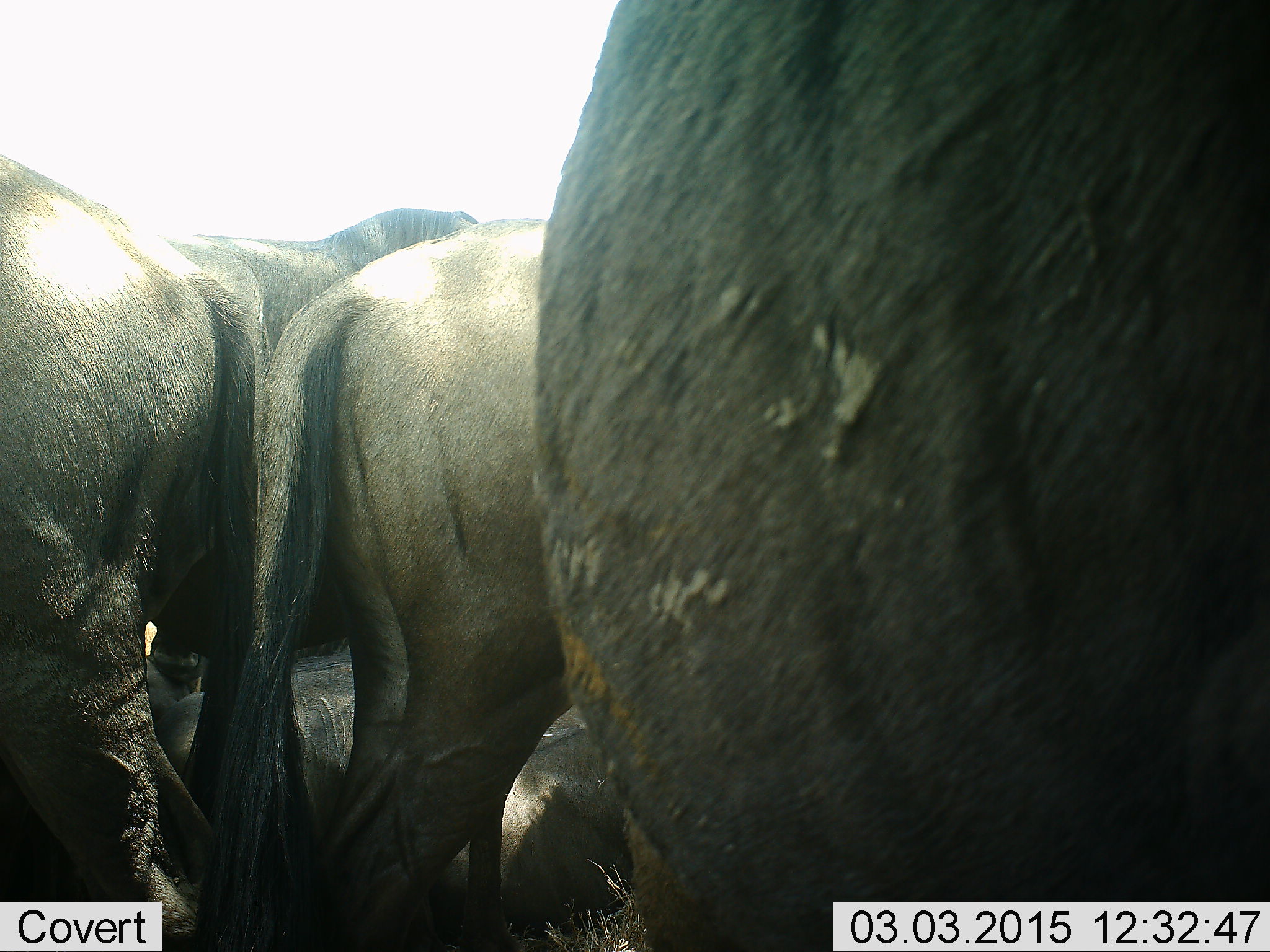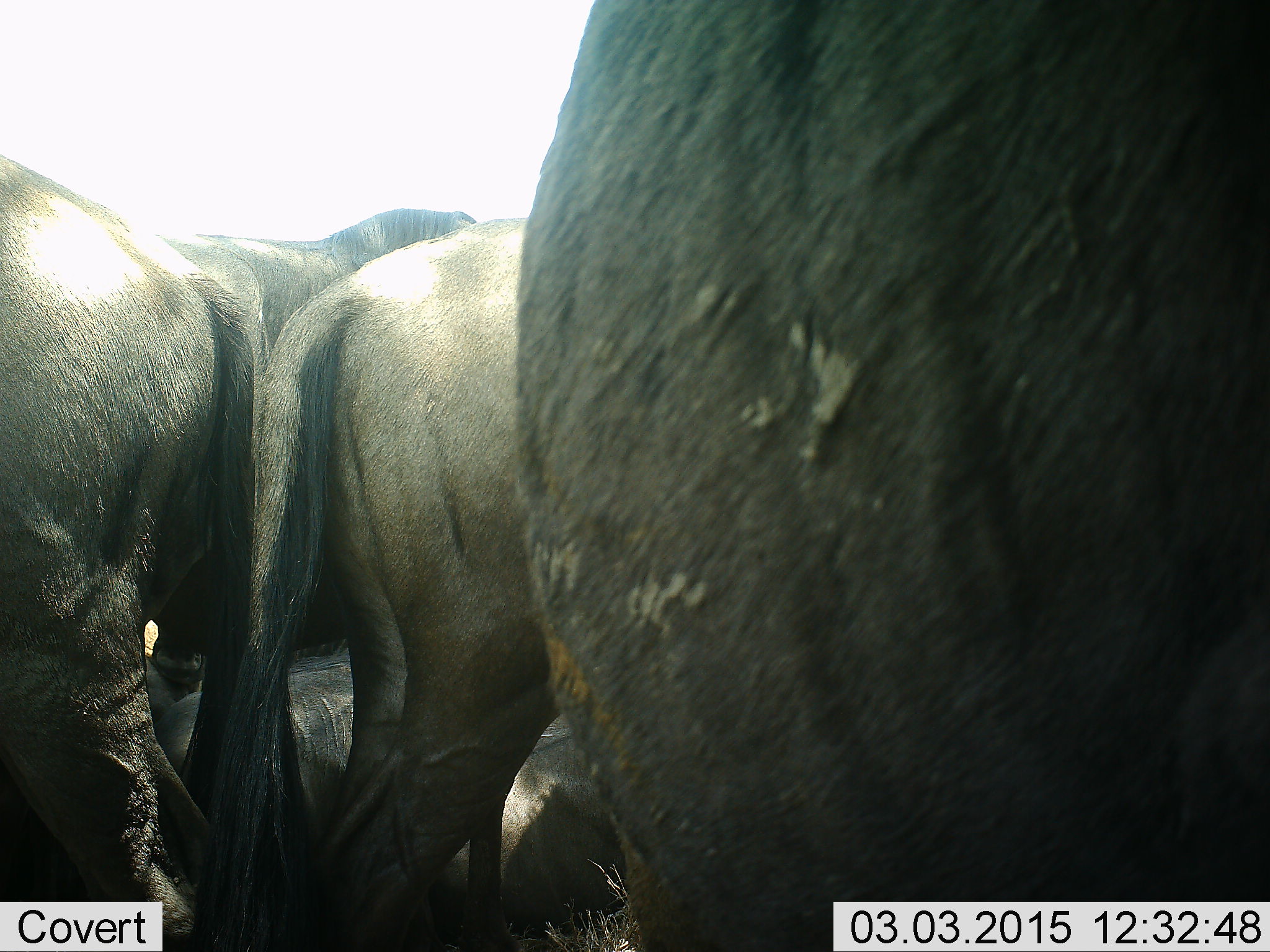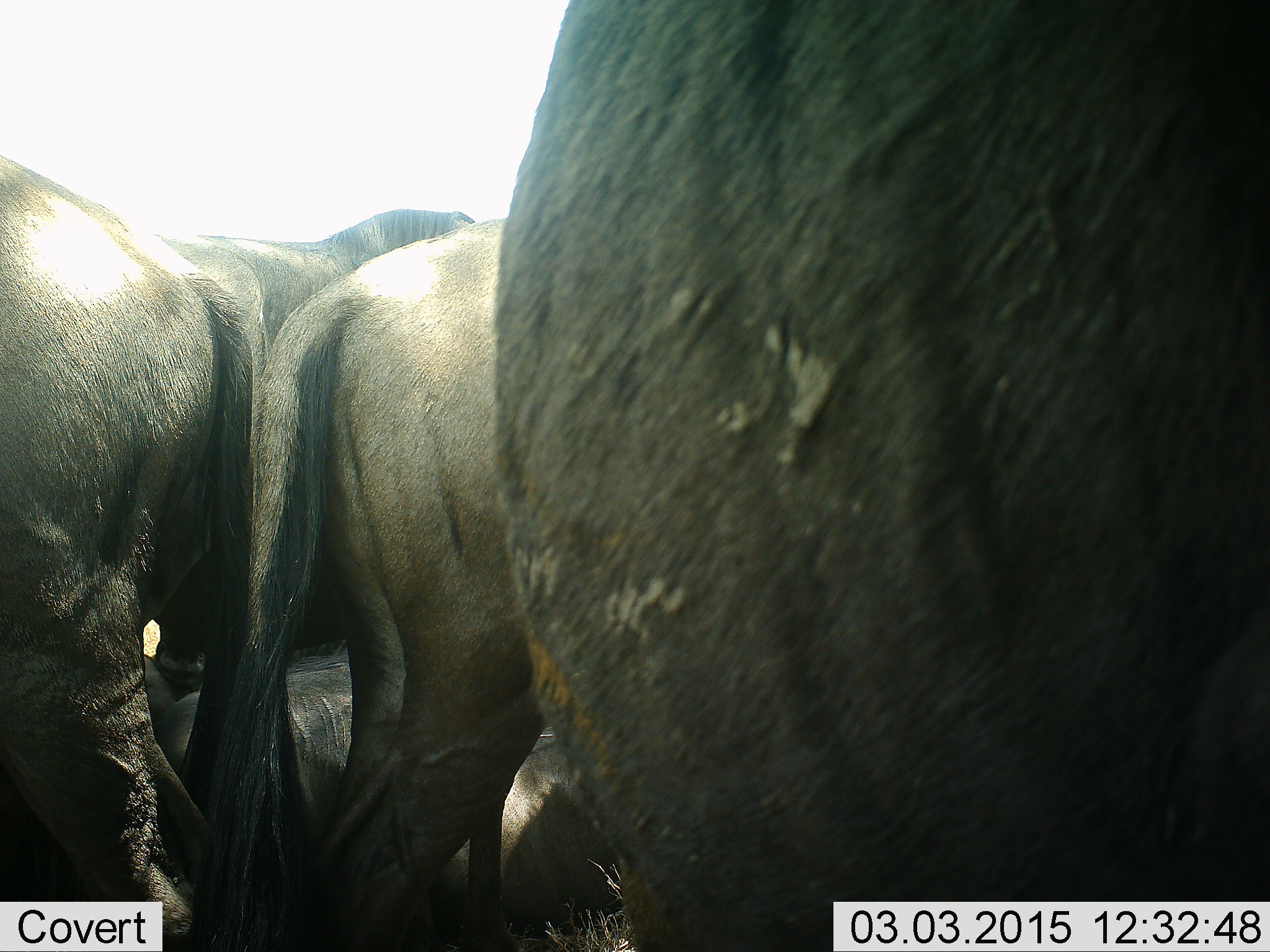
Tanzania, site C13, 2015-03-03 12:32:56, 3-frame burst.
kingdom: Animalia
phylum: Chordata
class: Mammalia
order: Artiodactyla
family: Bovidae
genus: Connochaetes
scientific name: Connochaetes taurinus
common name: blue wildebeest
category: wildebeest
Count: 6.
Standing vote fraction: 100%.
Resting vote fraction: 70%.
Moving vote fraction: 0%.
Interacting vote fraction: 0%.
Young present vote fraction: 0%.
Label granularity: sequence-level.